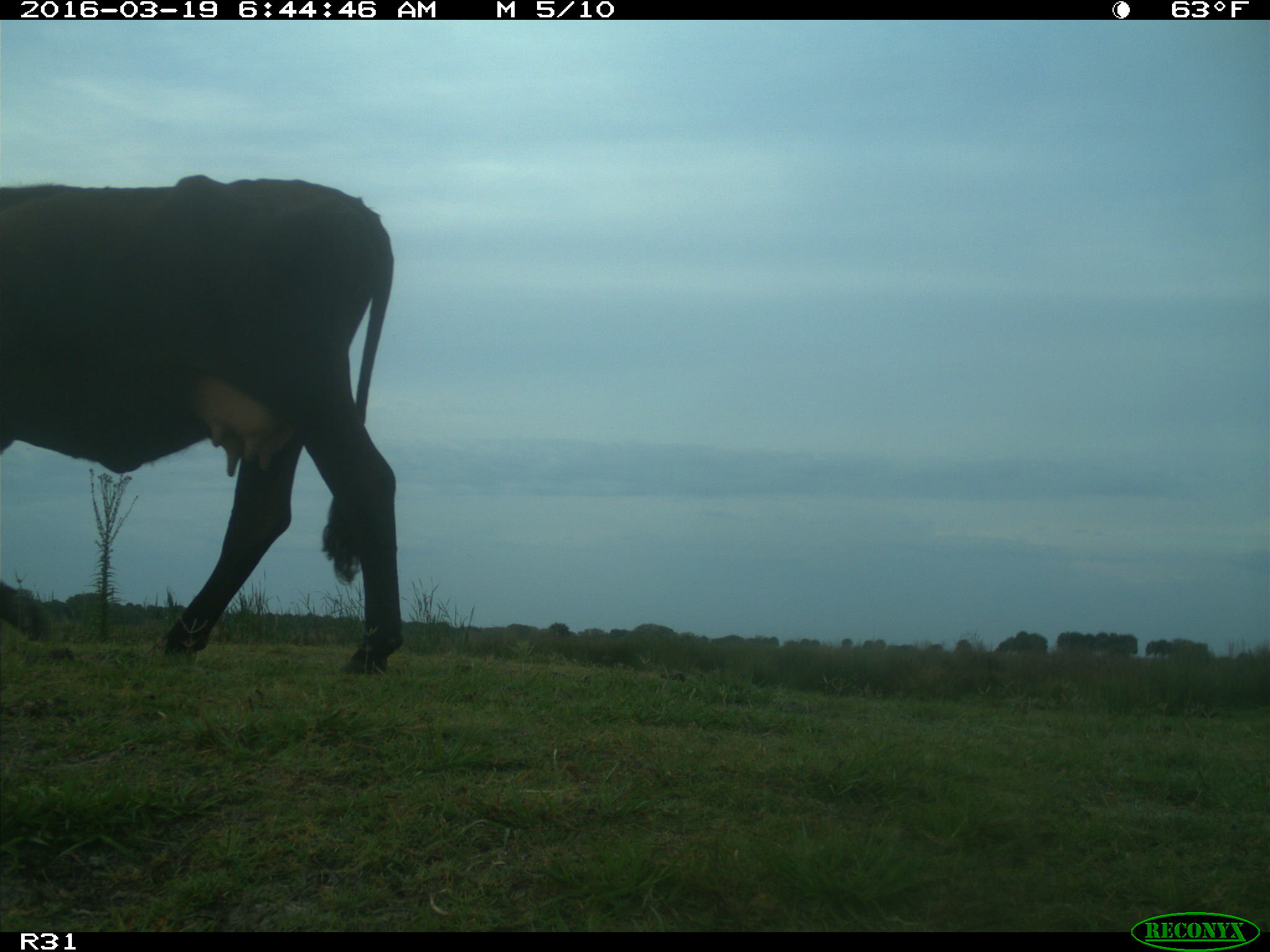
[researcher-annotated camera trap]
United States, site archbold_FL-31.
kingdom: Animalia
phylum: Chordata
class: Mammalia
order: Artiodactyla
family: Bovidae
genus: Bos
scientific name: Bos taurus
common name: domestic cow